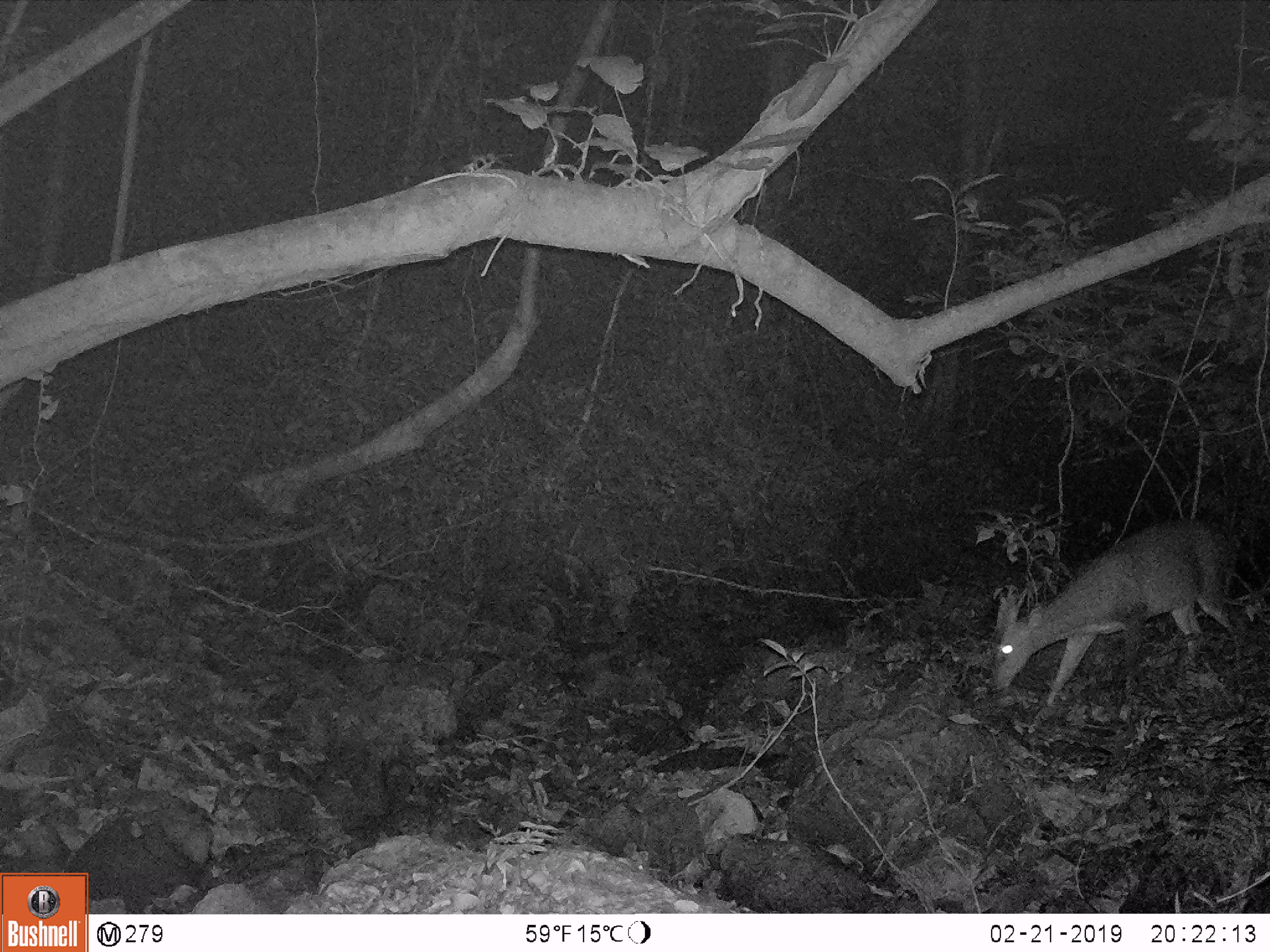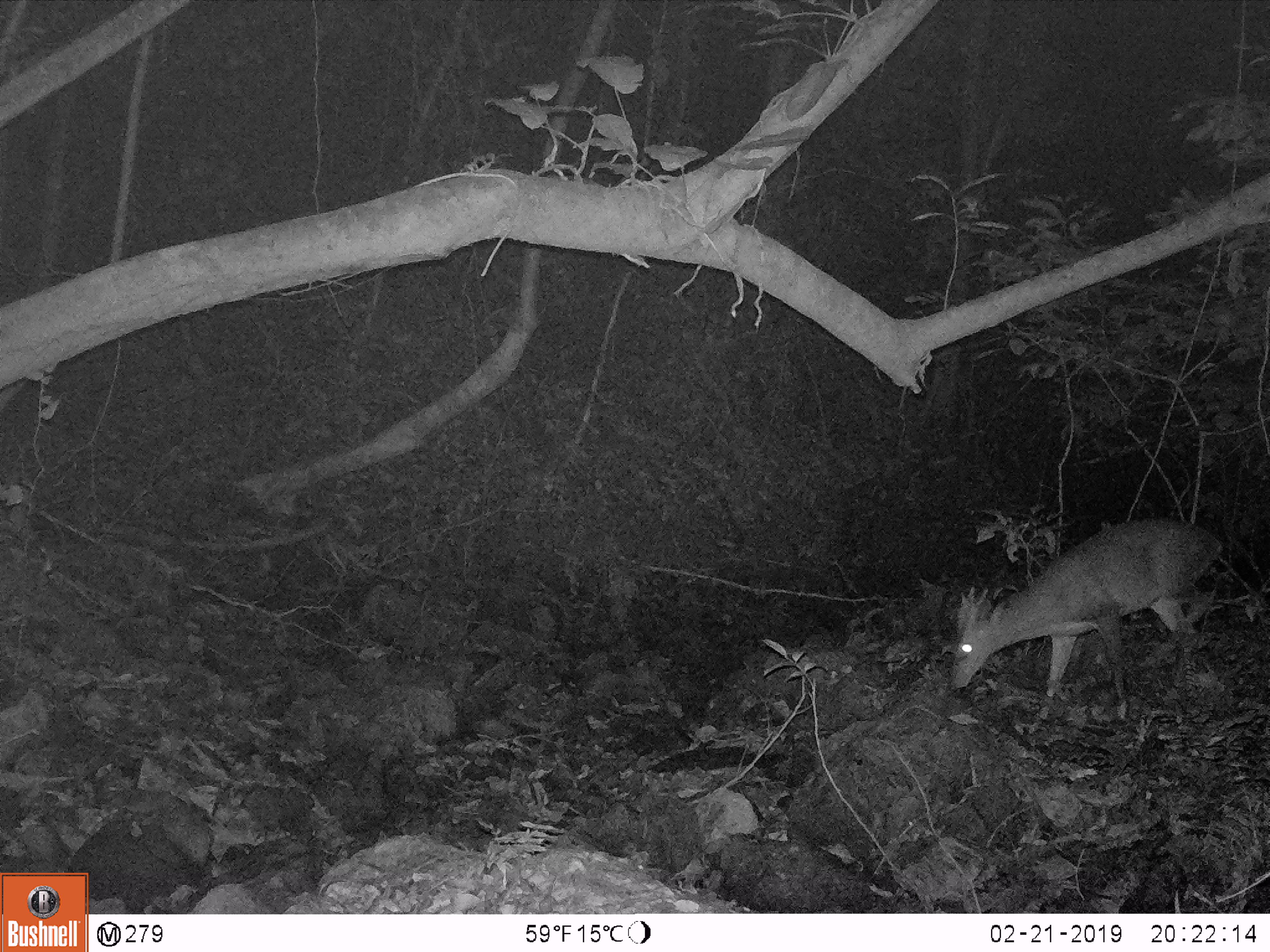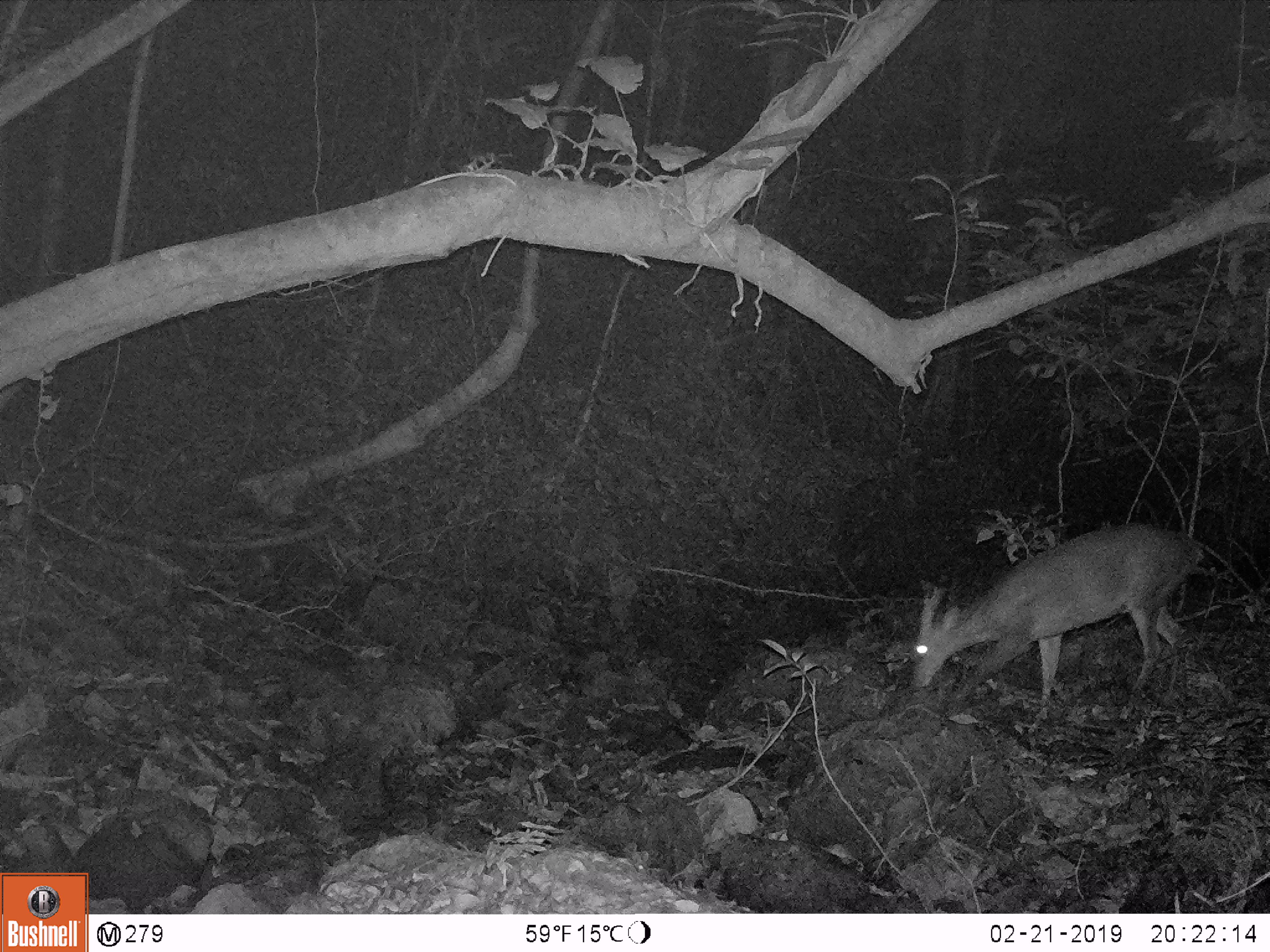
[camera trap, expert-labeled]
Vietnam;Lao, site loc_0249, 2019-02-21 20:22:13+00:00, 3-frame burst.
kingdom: Animalia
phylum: Chordata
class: Mammalia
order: Artiodactyla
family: Cervidae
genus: Muntiacus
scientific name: Muntiacus vuquangensis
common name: large-antlered muntjac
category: large antlered muntjac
Large antlered muntjac (large-antlered muntjac) (Muntiacus vuquangensis). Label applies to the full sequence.